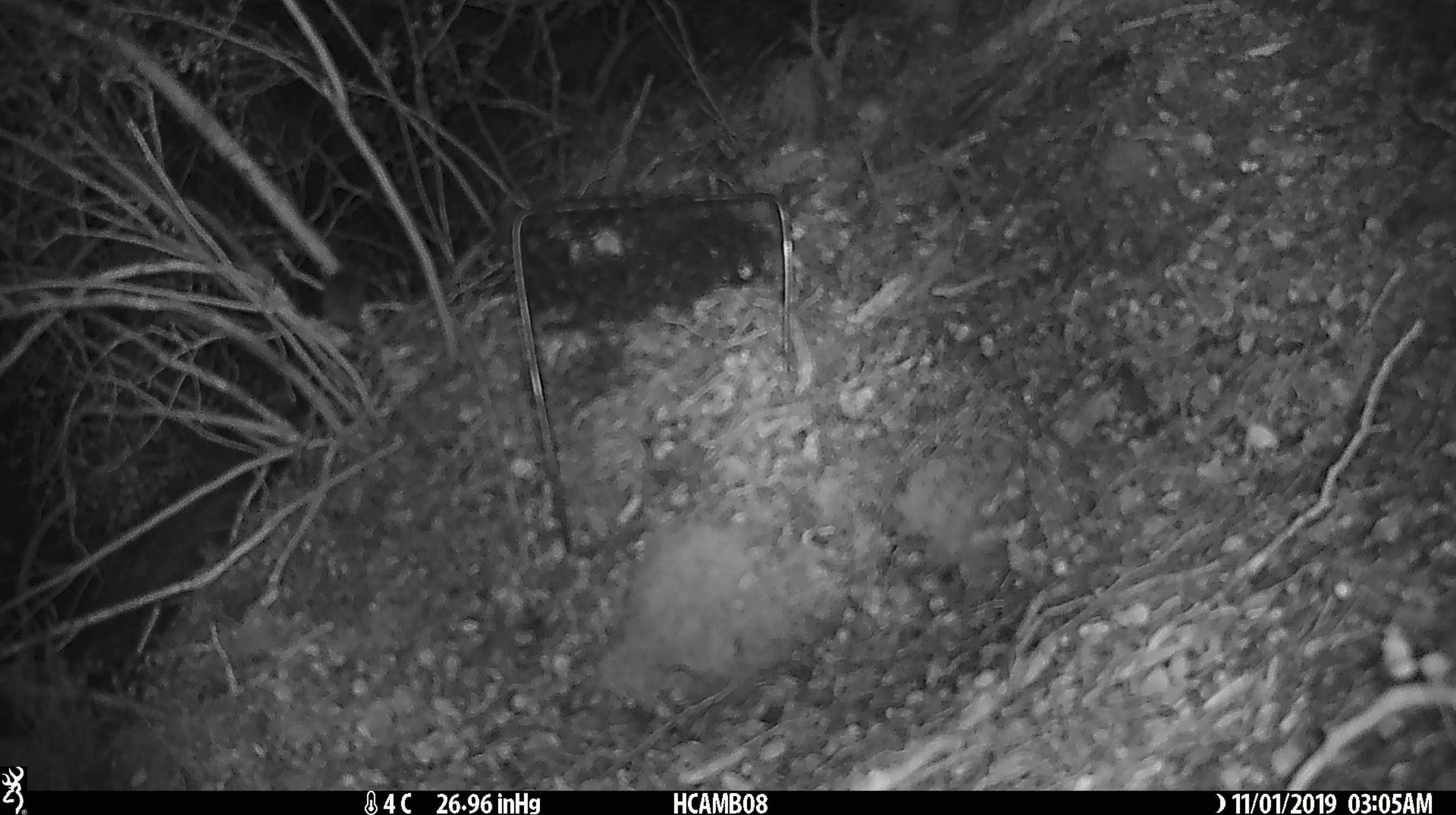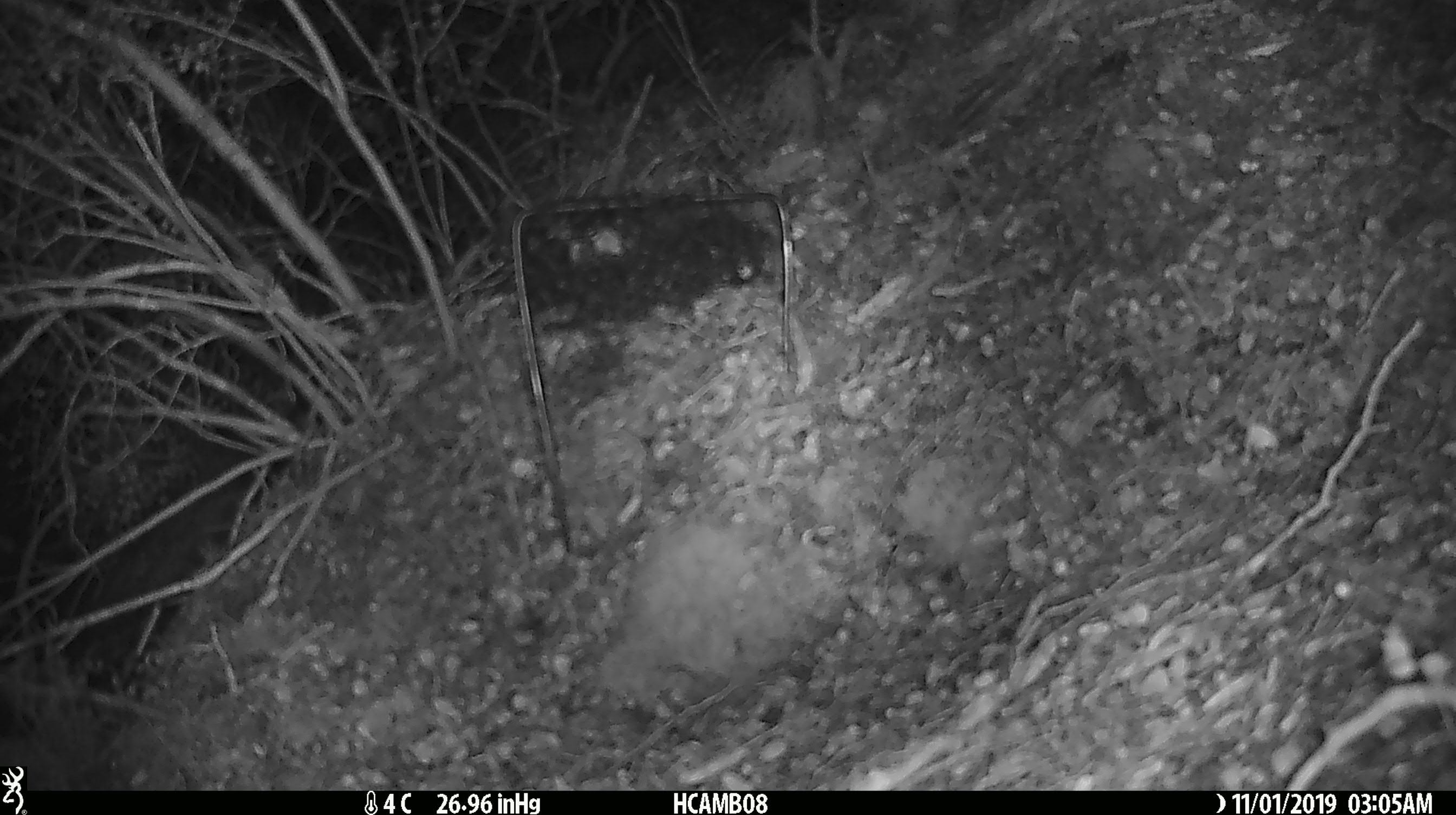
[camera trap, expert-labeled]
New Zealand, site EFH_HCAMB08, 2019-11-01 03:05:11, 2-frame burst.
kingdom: Animalia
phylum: Chordata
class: Mammalia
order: Rodentia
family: Muridae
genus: Mus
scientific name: Mus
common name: mouse